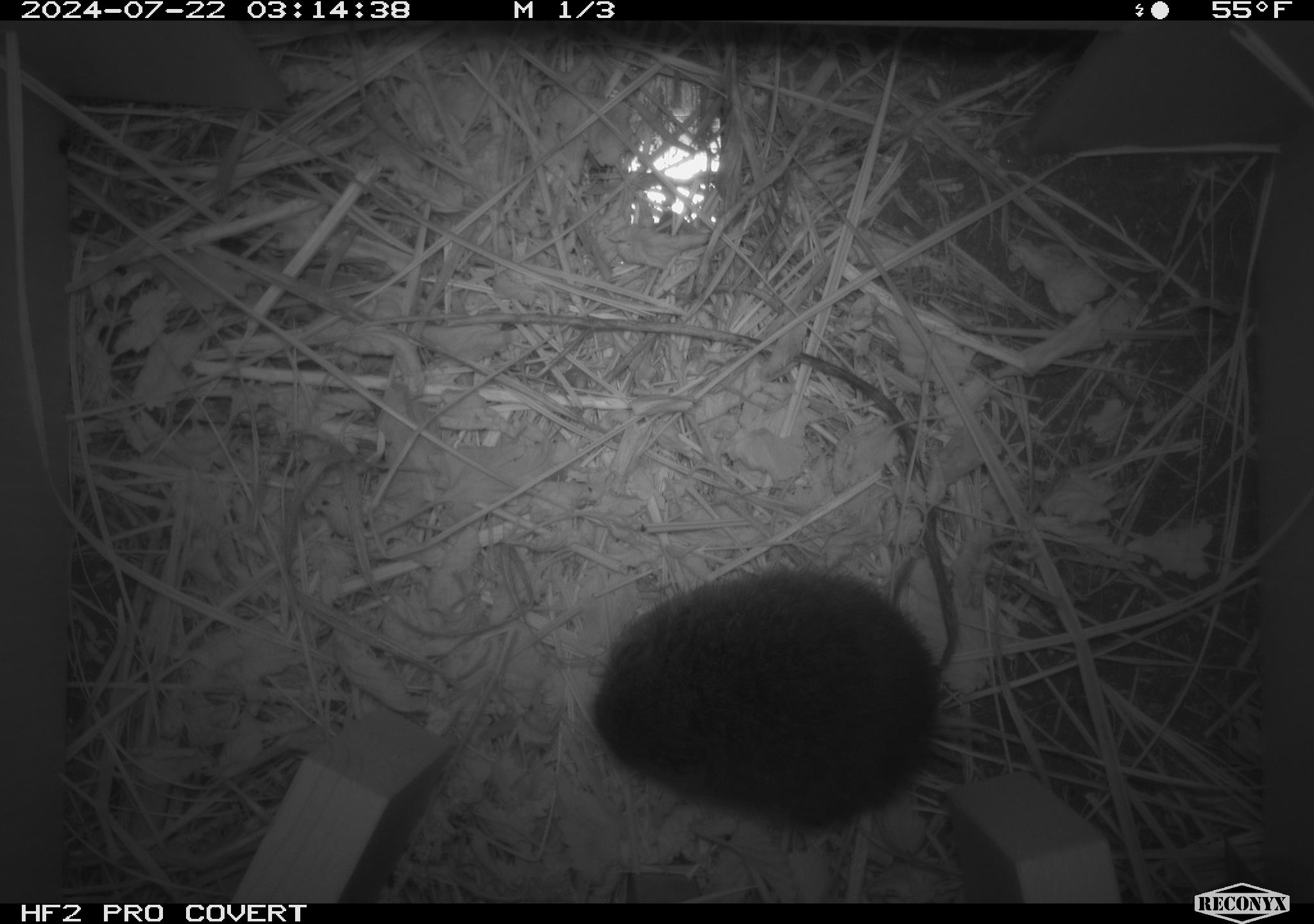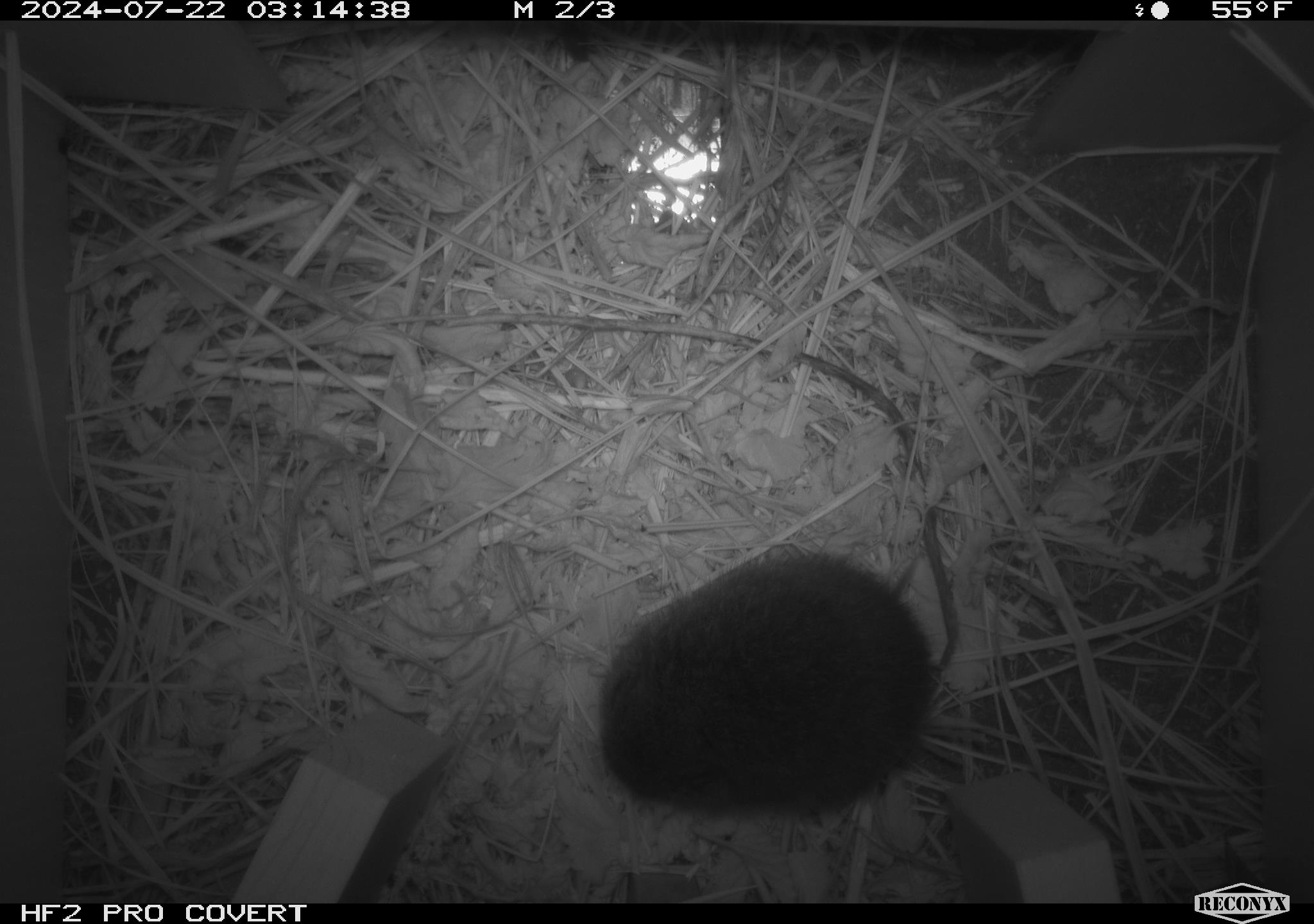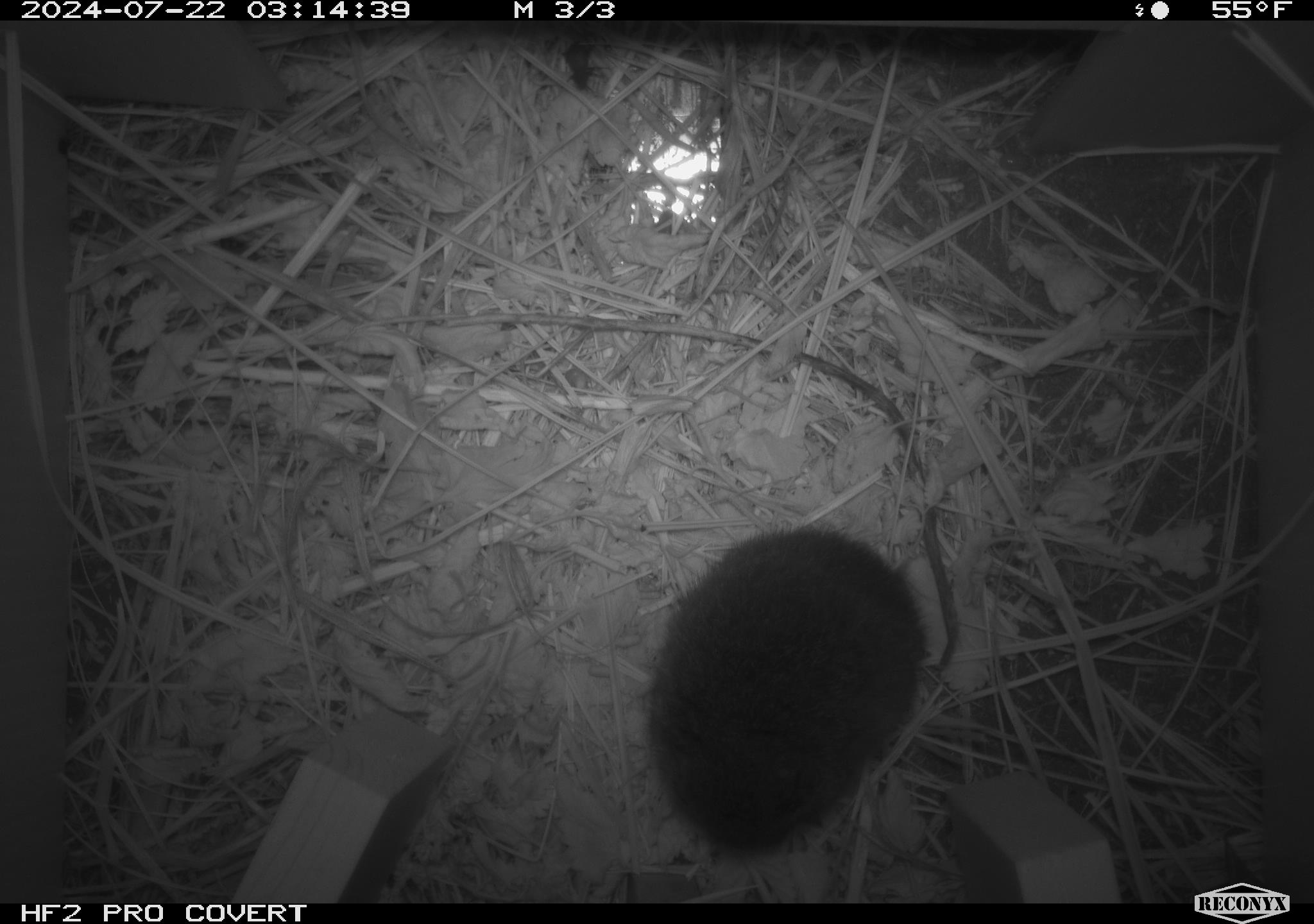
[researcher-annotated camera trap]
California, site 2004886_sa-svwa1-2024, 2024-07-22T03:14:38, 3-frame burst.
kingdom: Animalia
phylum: Chordata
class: Mammalia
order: Rodentia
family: Cricetidae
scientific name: Arvicolinae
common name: voles, lemmings, and muskrats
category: arvicolinae subfamily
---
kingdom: Animalia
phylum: Arthropoda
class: Insecta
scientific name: Insecta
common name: insect